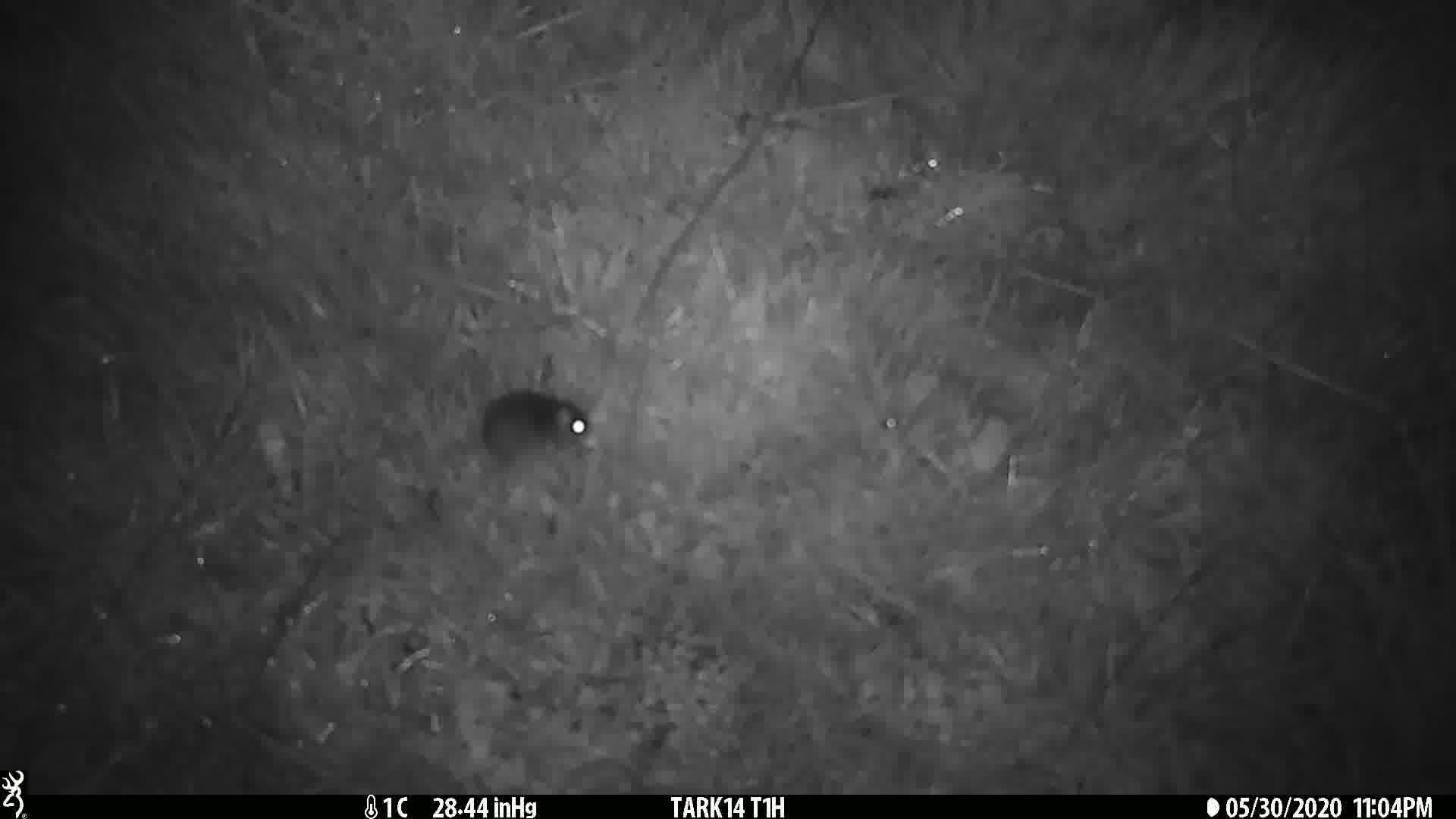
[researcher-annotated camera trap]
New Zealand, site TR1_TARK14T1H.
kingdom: Animalia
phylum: Chordata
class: Mammalia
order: Rodentia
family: Muridae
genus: Mus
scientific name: Mus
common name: mouse